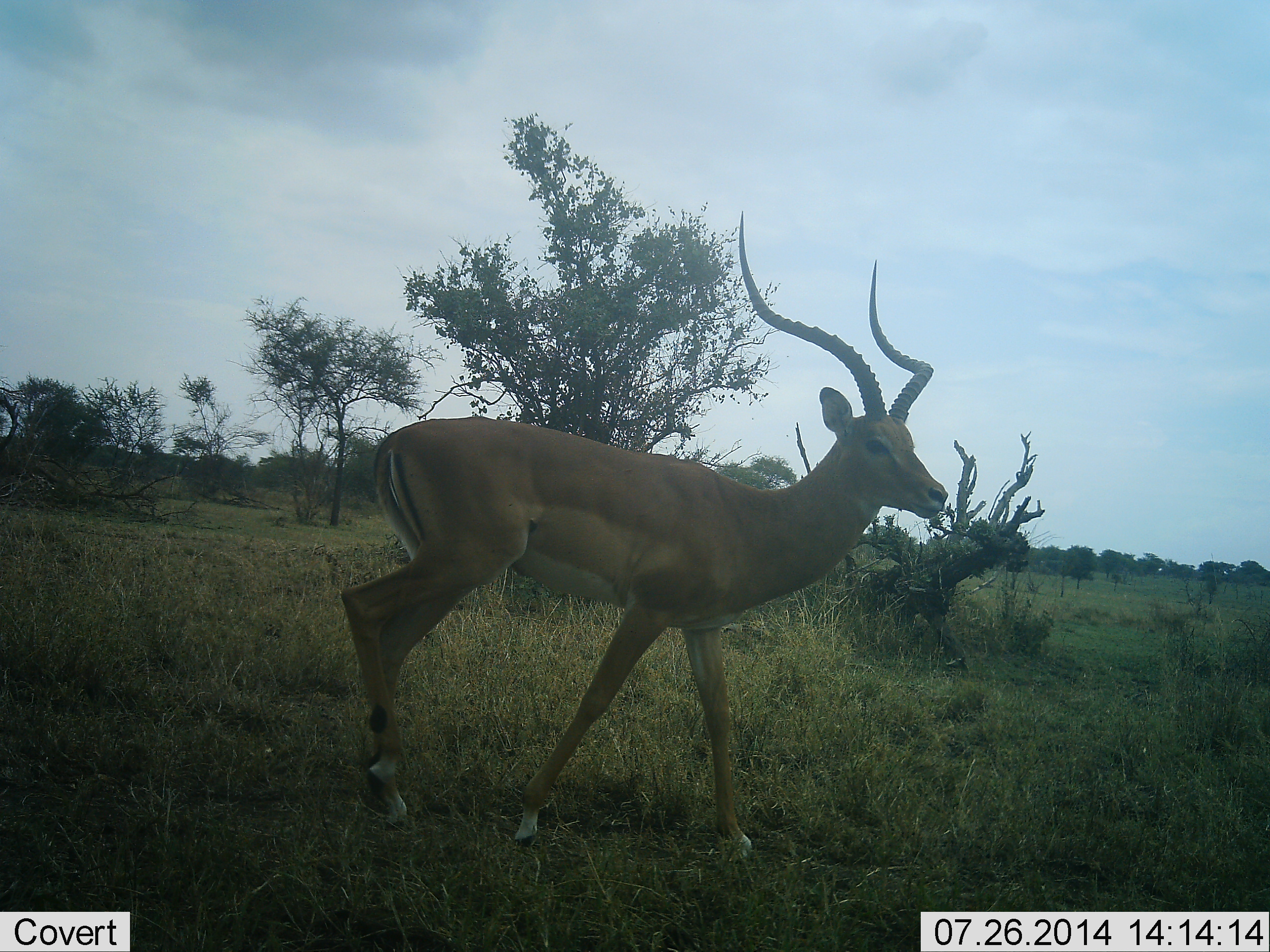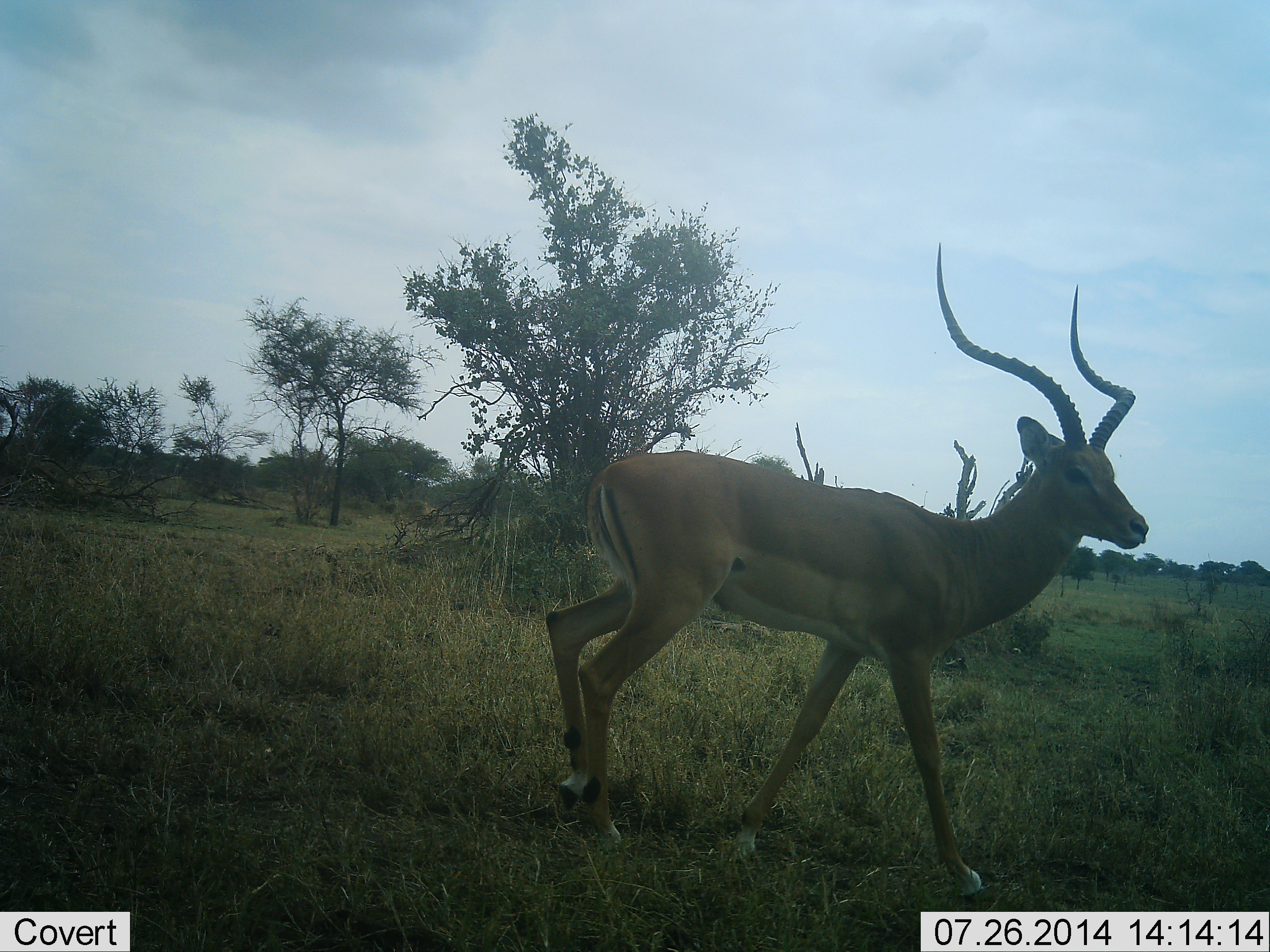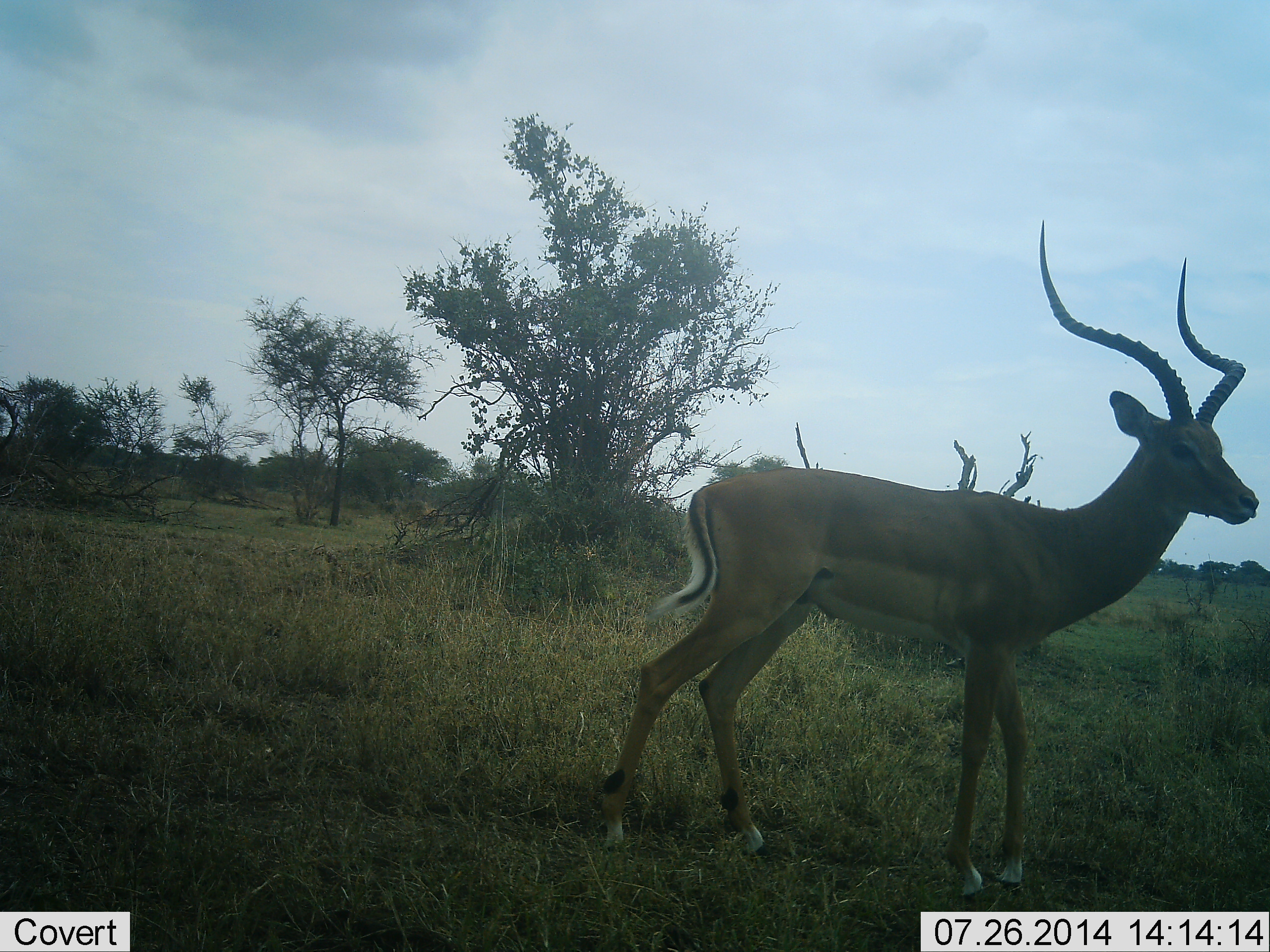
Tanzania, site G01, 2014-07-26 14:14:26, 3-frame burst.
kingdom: Animalia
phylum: Chordata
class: Mammalia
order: Artiodactyla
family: Bovidae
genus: Aepyceros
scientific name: Aepyceros melampus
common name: impala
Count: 1.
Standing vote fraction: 0%.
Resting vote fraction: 0%.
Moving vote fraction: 100%.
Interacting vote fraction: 0%.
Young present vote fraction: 0%.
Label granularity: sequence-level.